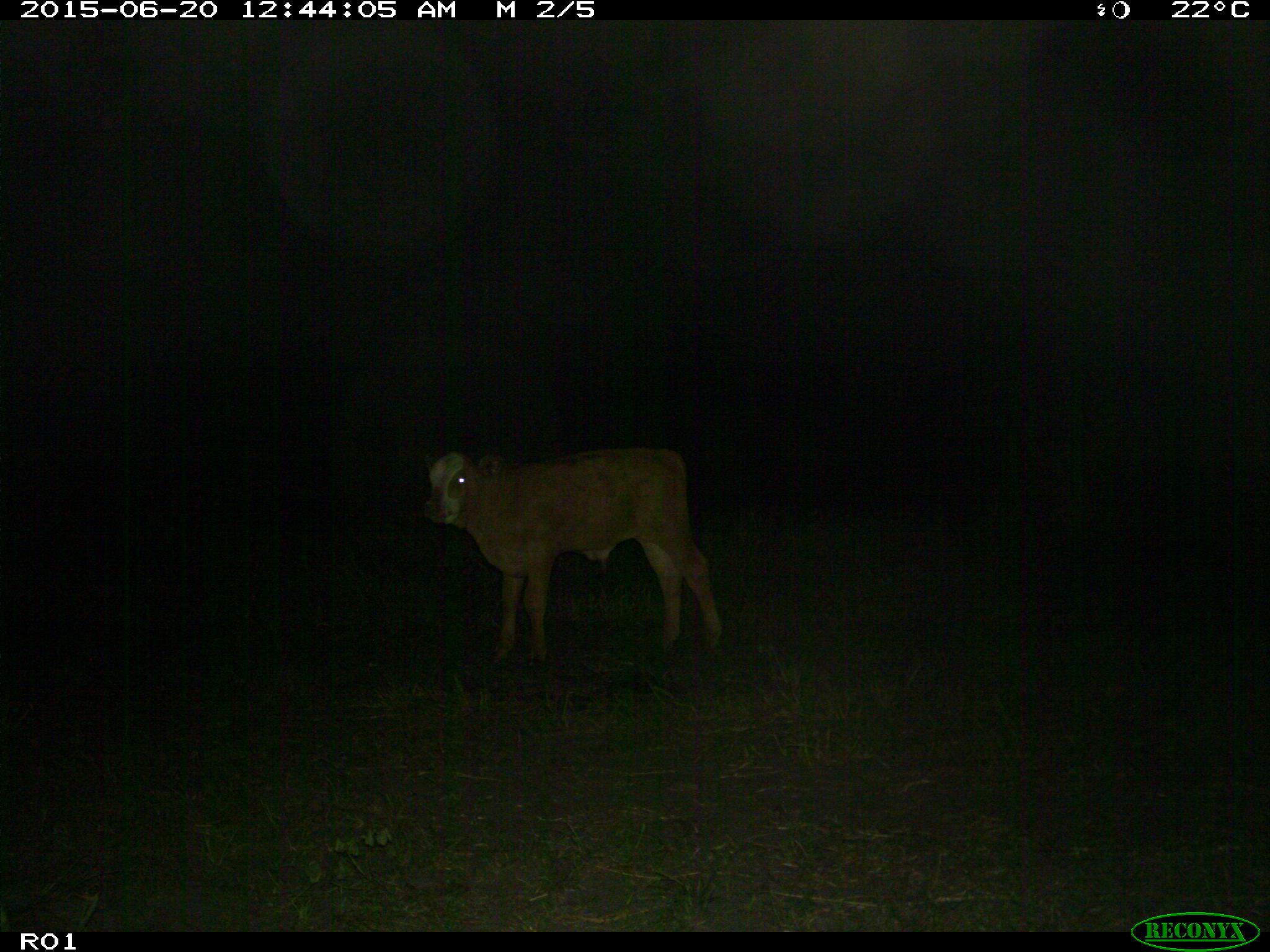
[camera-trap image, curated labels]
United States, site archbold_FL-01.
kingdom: Animalia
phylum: Chordata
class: Mammalia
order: Artiodactyla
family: Bovidae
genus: Bos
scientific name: Bos taurus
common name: domestic cow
Bos taurus (domestic cow).